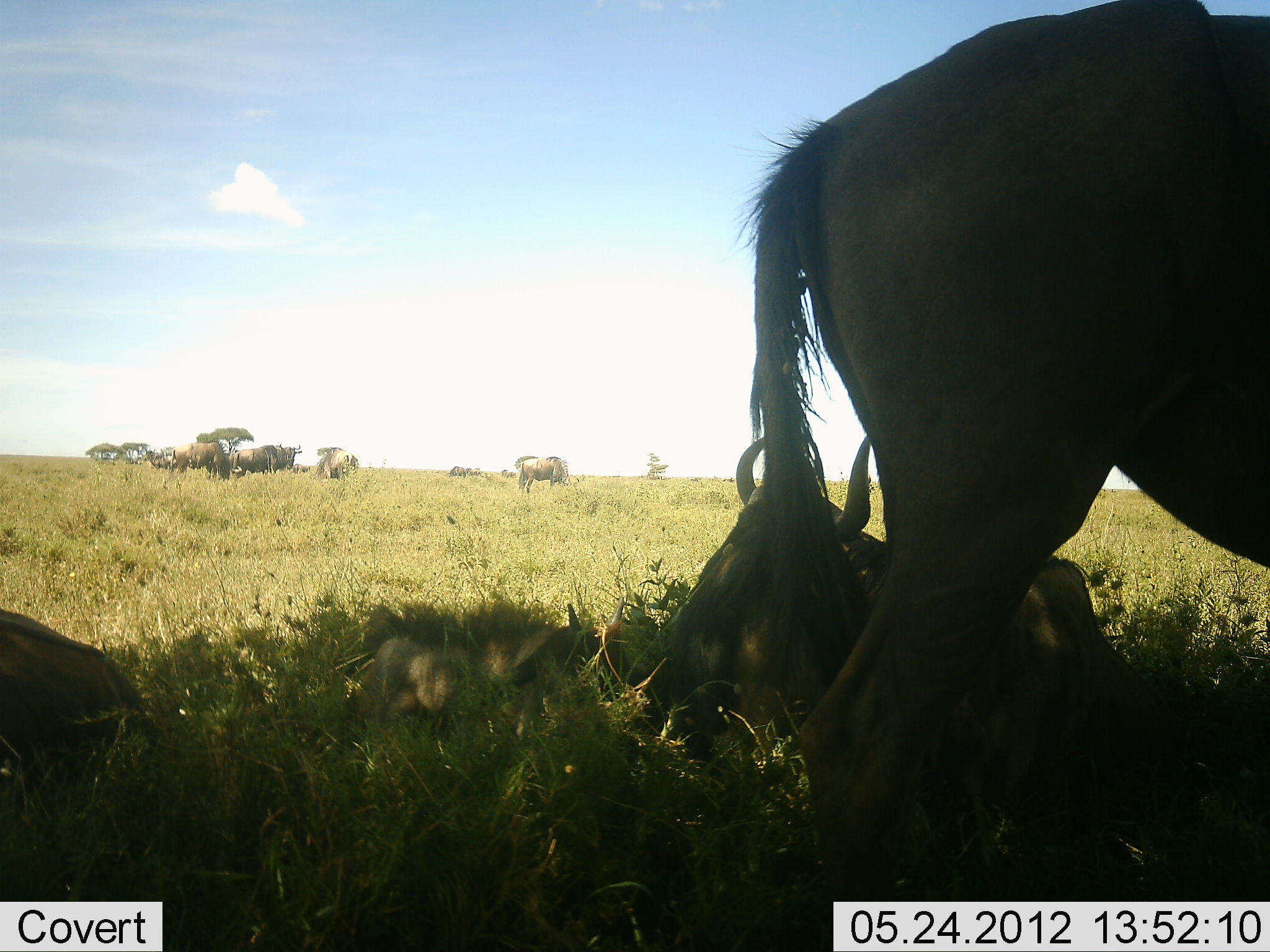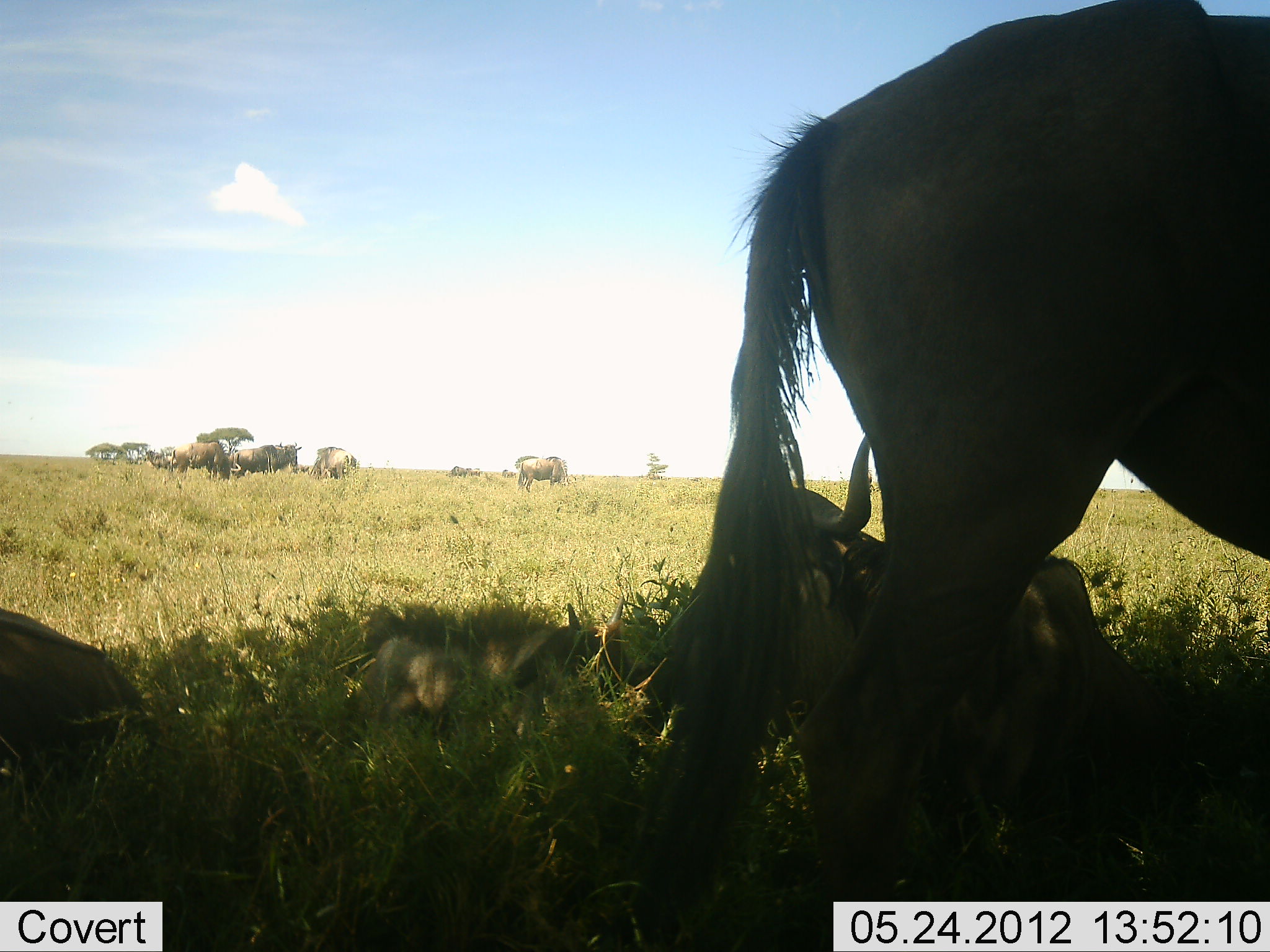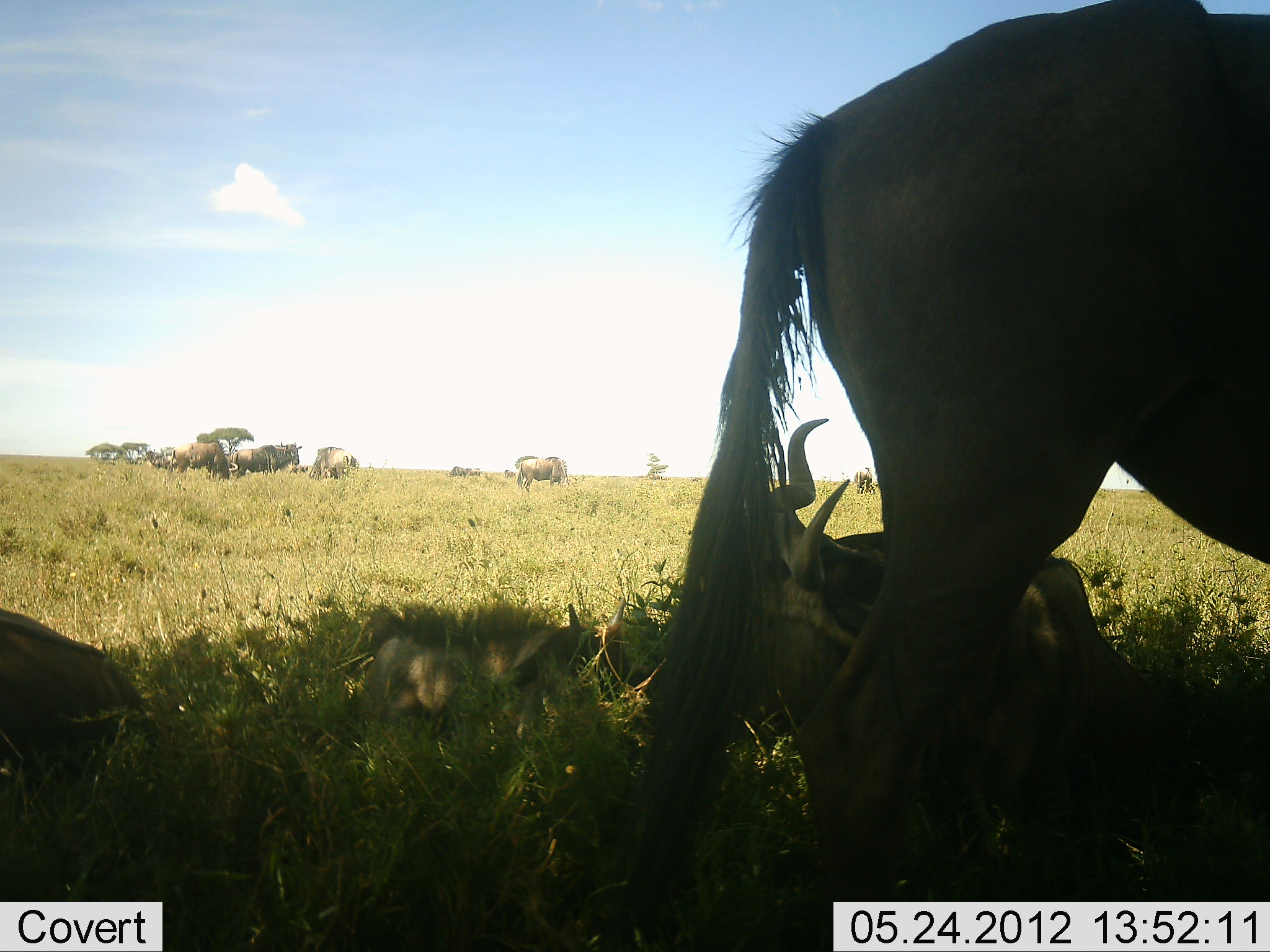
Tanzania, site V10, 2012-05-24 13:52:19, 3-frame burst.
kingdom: Animalia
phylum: Chordata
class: Mammalia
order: Artiodactyla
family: Bovidae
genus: Connochaetes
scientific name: Connochaetes taurinus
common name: blue wildebeest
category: wildebeest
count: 9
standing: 70%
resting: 90%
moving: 0%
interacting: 0%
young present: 30%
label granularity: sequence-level